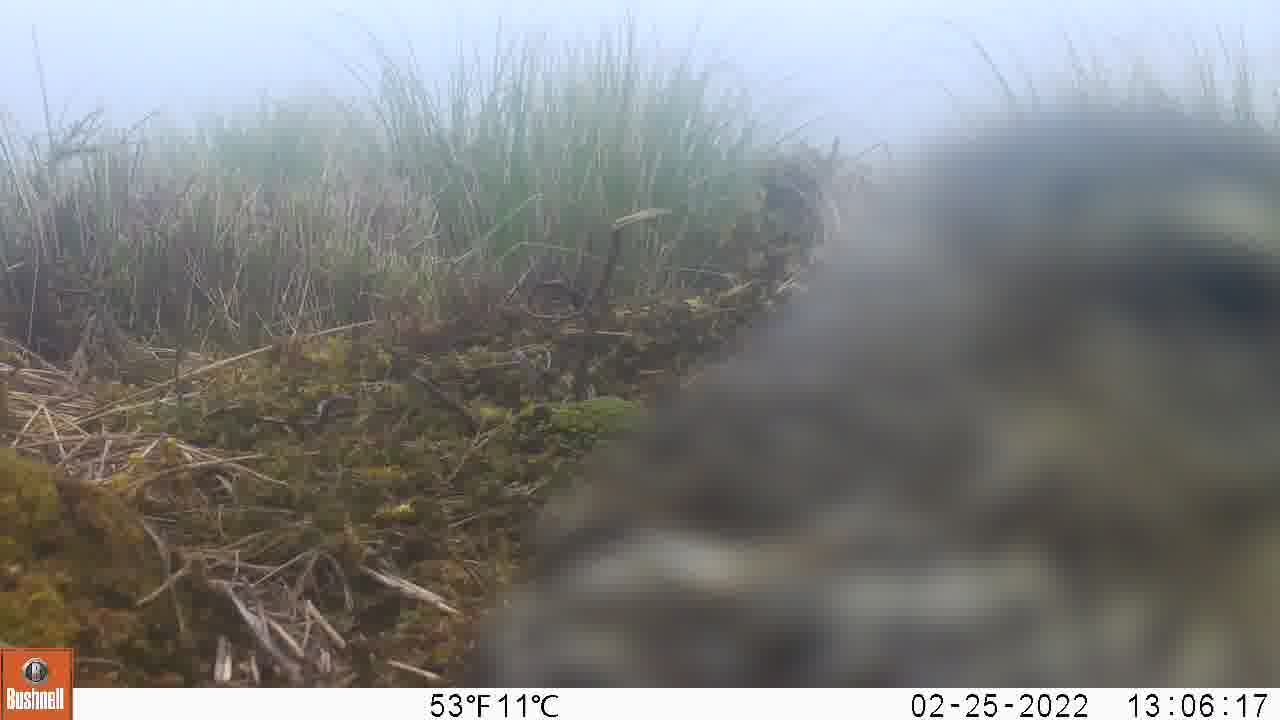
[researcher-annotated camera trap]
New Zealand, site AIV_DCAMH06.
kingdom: Animalia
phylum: Chordata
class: Aves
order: Passeriformes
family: Motacillidae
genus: Anthus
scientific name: Anthus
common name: pipit